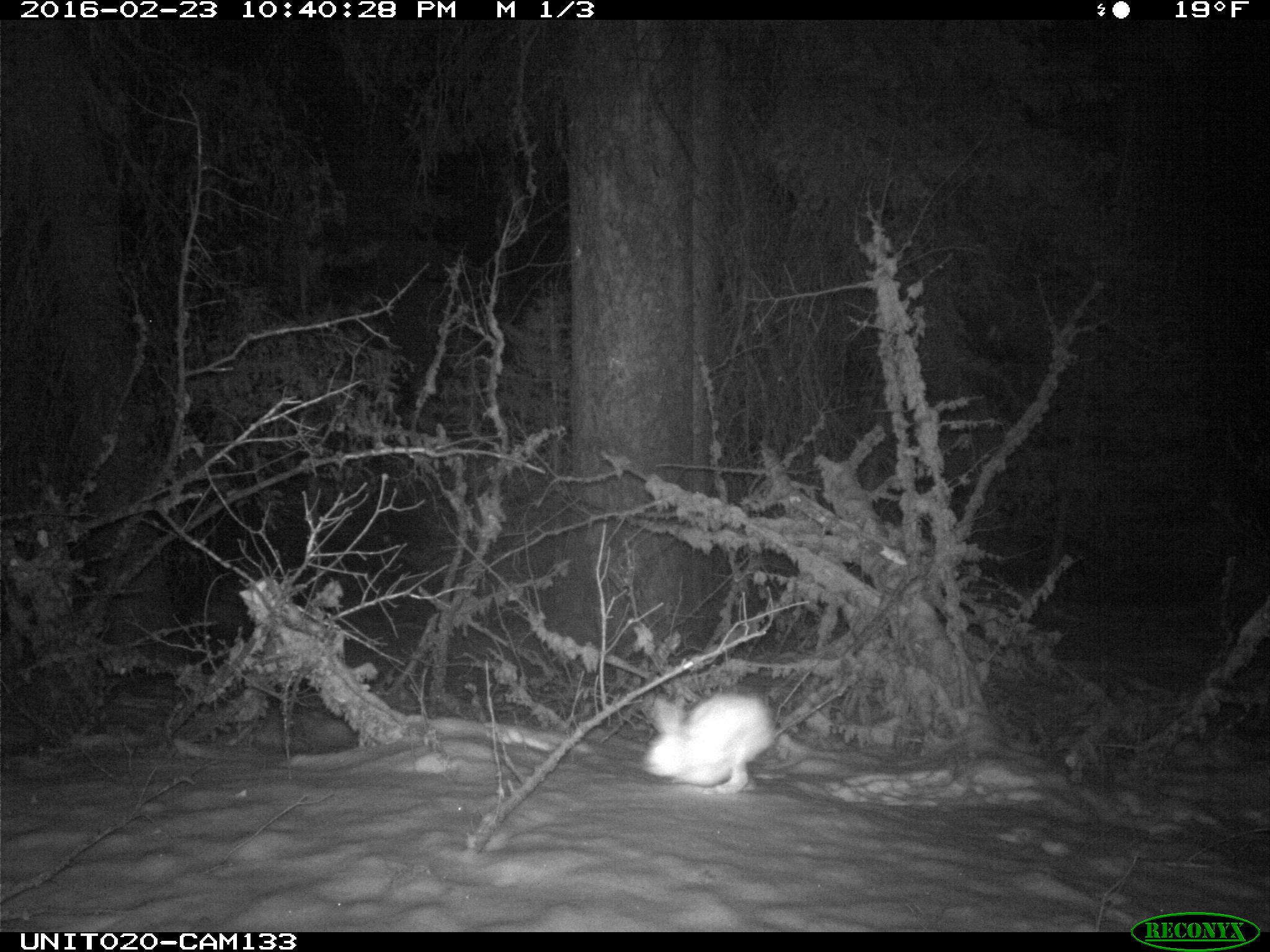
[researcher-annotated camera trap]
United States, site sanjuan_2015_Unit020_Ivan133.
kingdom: Animalia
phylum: Chordata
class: Mammalia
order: Lagomorpha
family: Leporidae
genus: Lepus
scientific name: Lepus americanus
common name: snowshoe hare